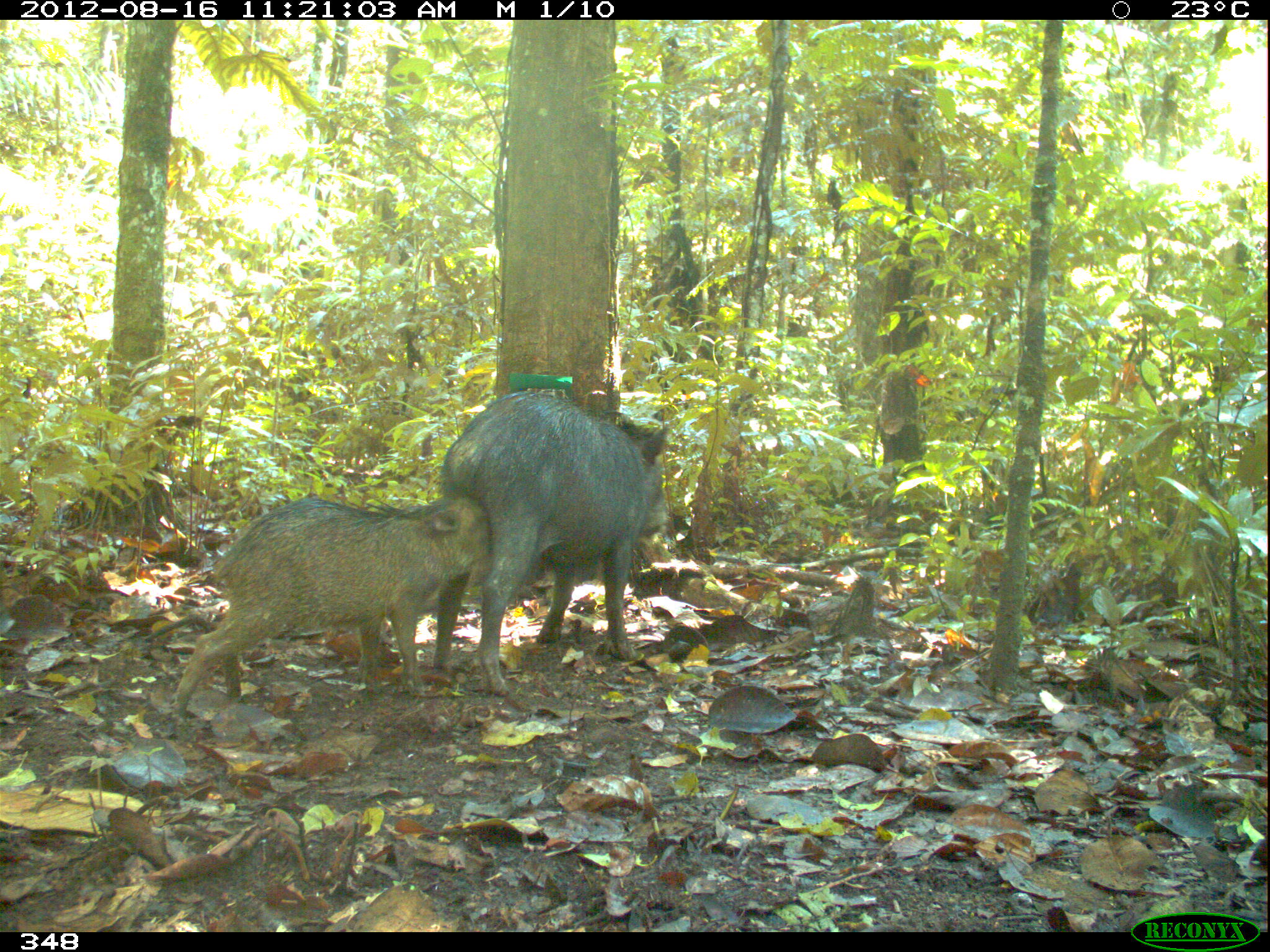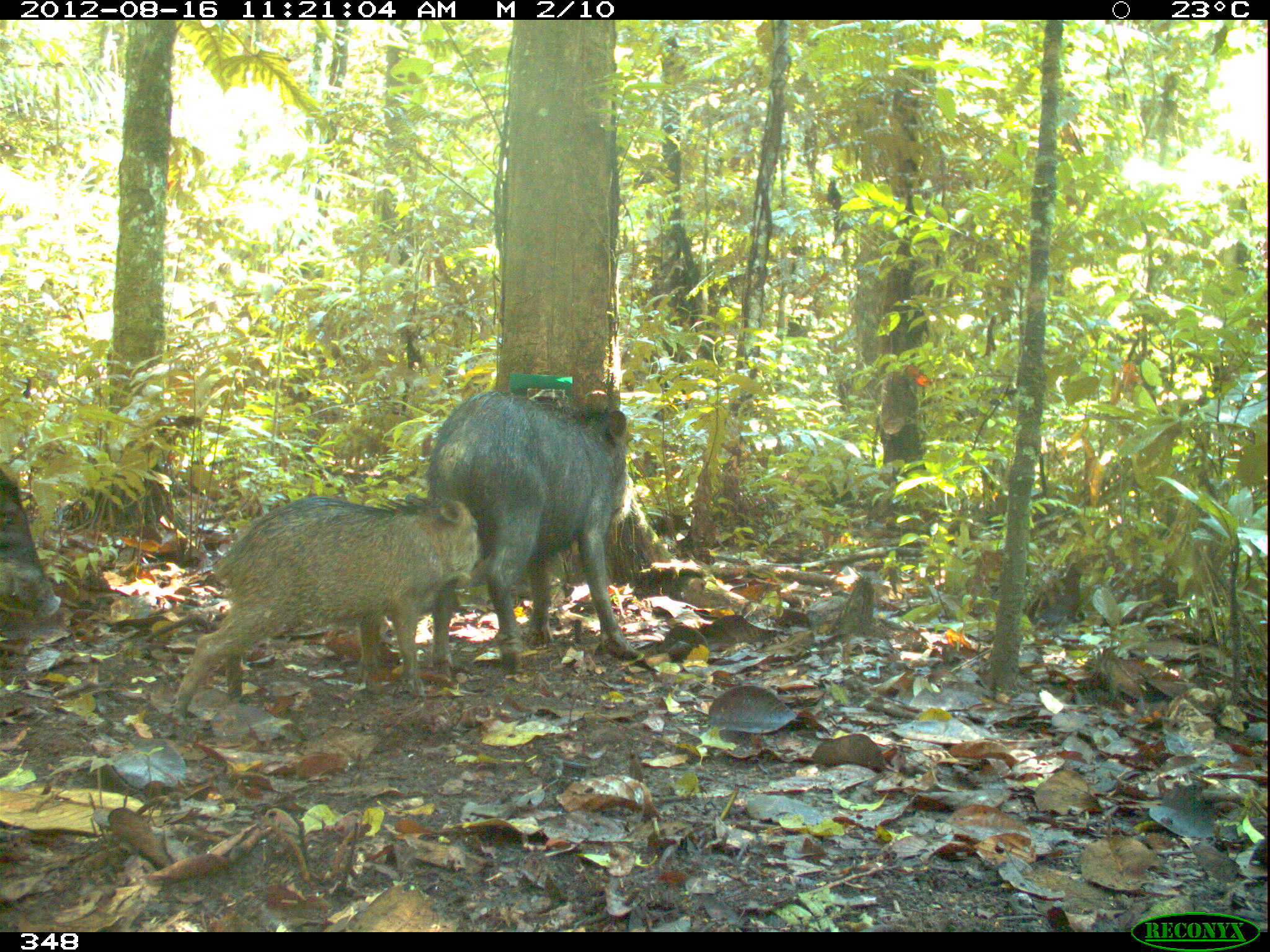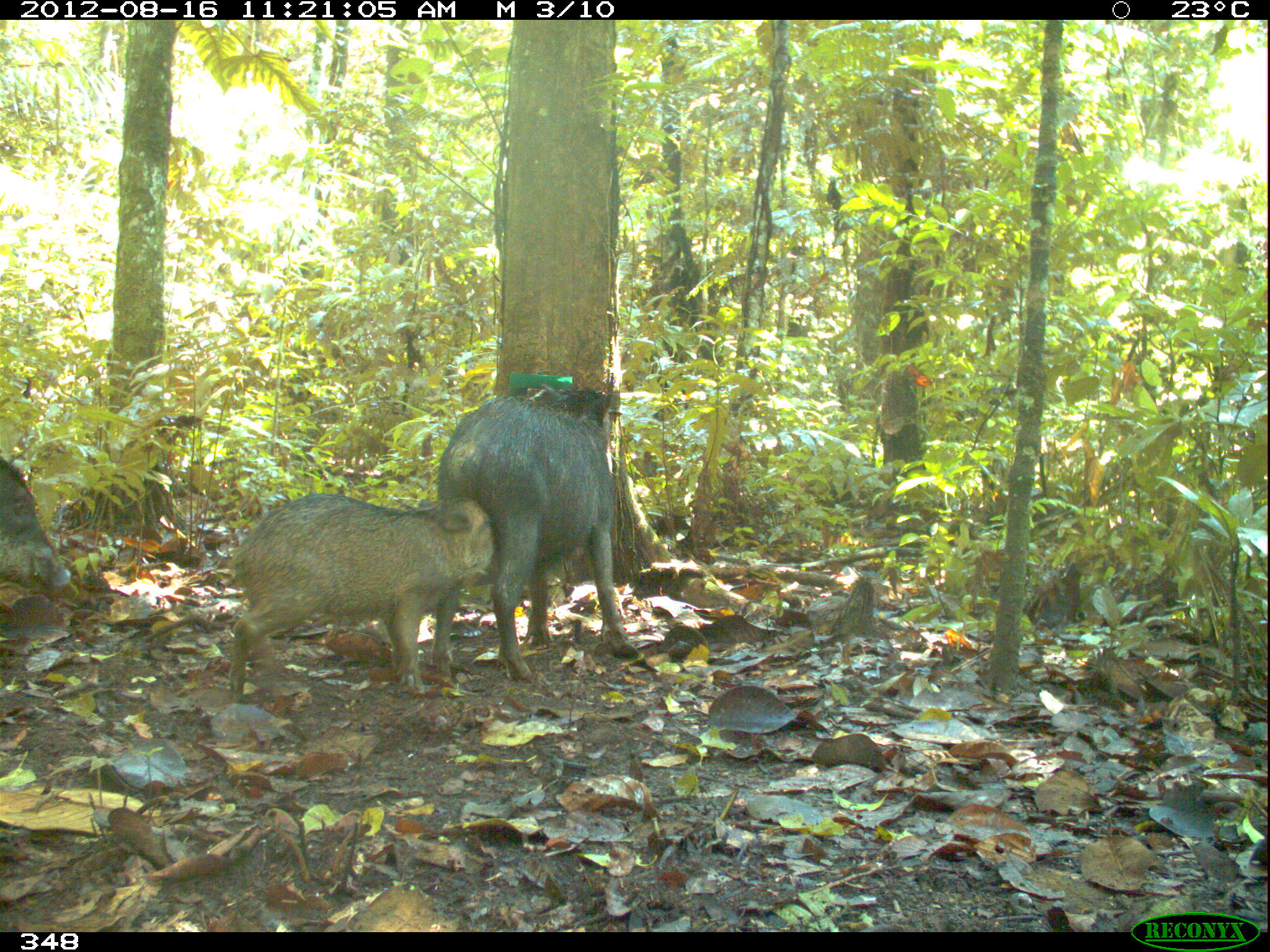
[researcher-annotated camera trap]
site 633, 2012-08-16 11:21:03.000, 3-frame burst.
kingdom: Animalia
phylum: Chordata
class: Mammalia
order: Artiodactyla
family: Tayassuidae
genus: Tayassu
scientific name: Tayassu pecari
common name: white-lipped peccary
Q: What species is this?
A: Tayassu pecari (white-lipped peccary).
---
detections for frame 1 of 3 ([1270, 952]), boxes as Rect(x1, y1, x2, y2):
tayassu pecari: Rect(169, 486, 492, 724); Rect(430, 388, 669, 697)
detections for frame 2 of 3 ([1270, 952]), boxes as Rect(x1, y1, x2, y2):
tayassu pecari: Rect(169, 492, 484, 726); Rect(422, 389, 644, 684)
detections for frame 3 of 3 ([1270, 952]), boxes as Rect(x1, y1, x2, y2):
tayassu pecari: Rect(433, 383, 642, 684); Rect(222, 491, 496, 705); Rect(0, 453, 73, 591)